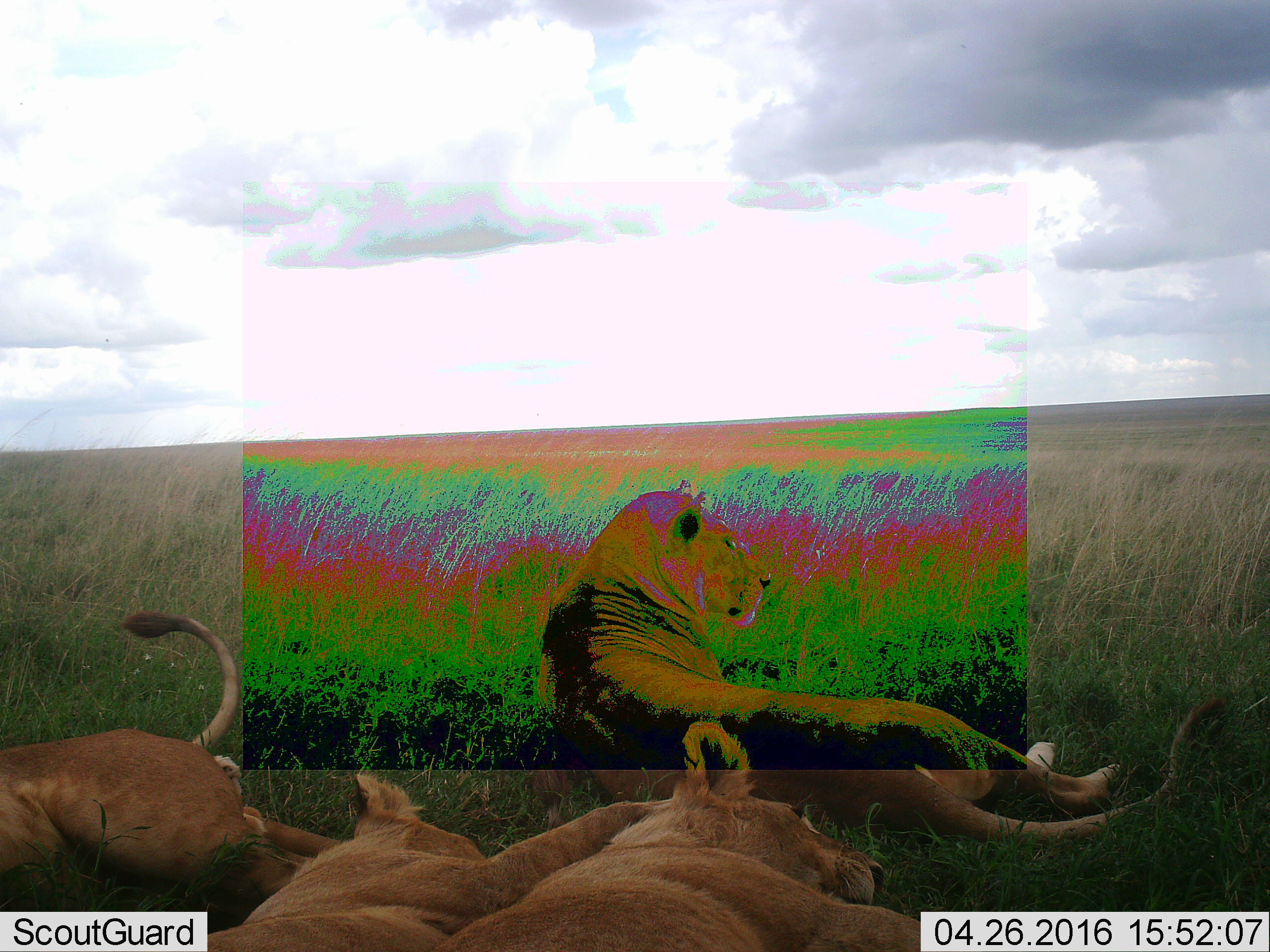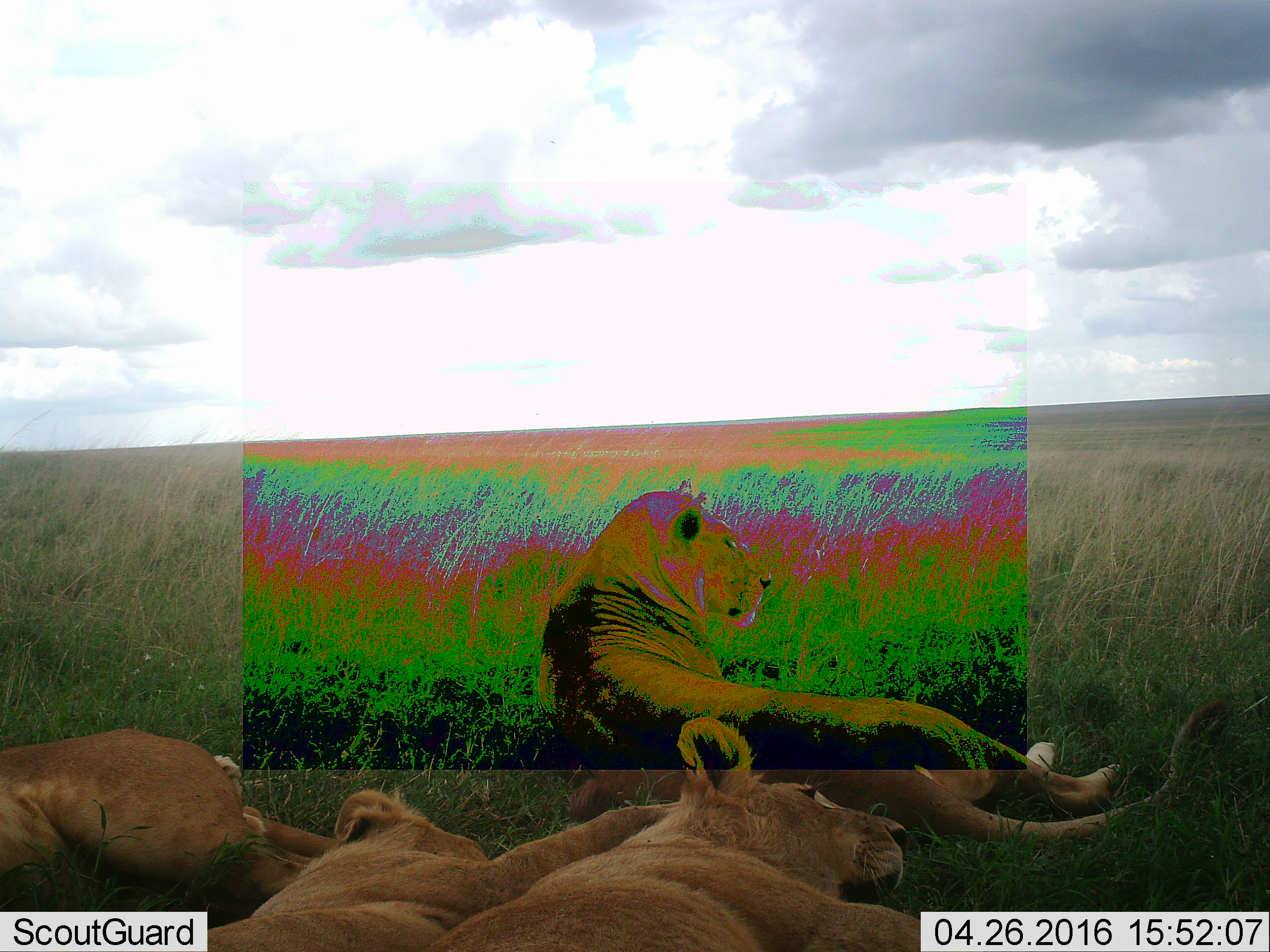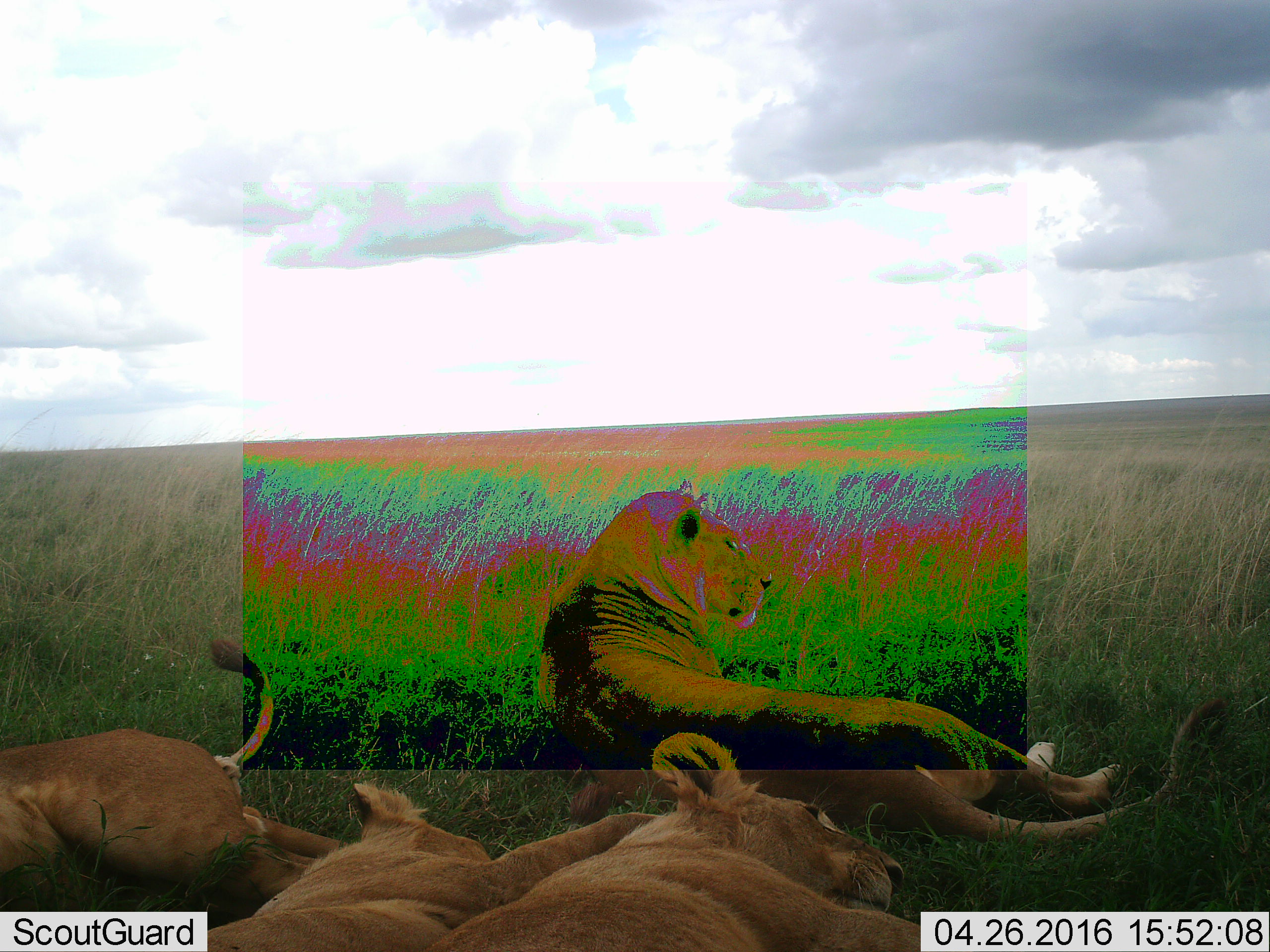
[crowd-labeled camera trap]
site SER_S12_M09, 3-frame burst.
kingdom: Animalia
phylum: Chordata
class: Mammalia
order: Carnivora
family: Felidae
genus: Panthera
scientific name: Panthera leo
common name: lion female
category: lionfemale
Lionfemale (lion female) (Panthera leo), count 4. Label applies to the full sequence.